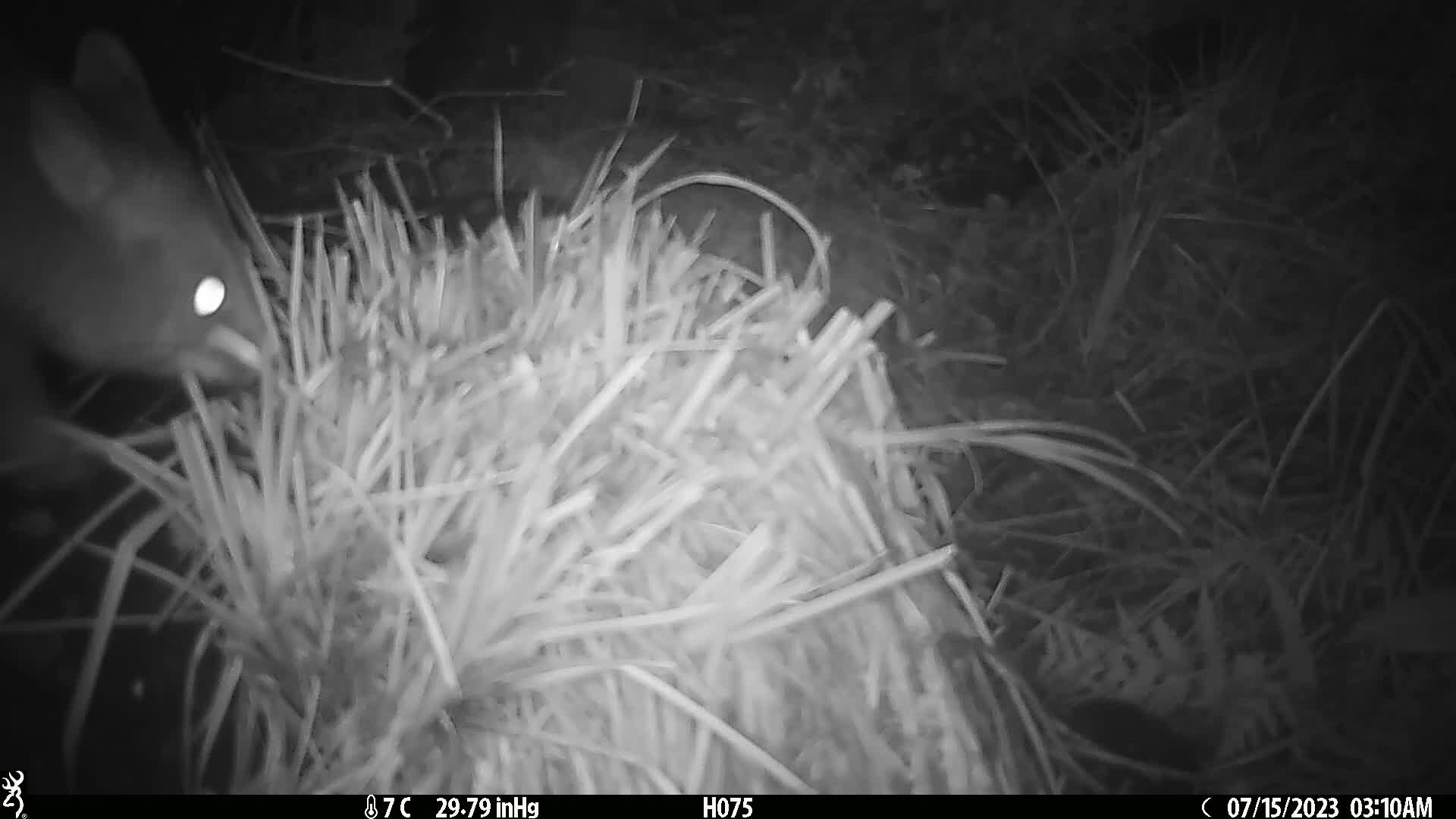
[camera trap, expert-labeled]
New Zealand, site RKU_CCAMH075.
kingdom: Animalia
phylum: Chordata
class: Mammalia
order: Diprotodontia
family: Phalangeridae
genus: Trichosurus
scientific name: Trichosurus vulpecula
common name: common brushtail possum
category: possum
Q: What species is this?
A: Possum (common brushtail possum) (Trichosurus vulpecula).